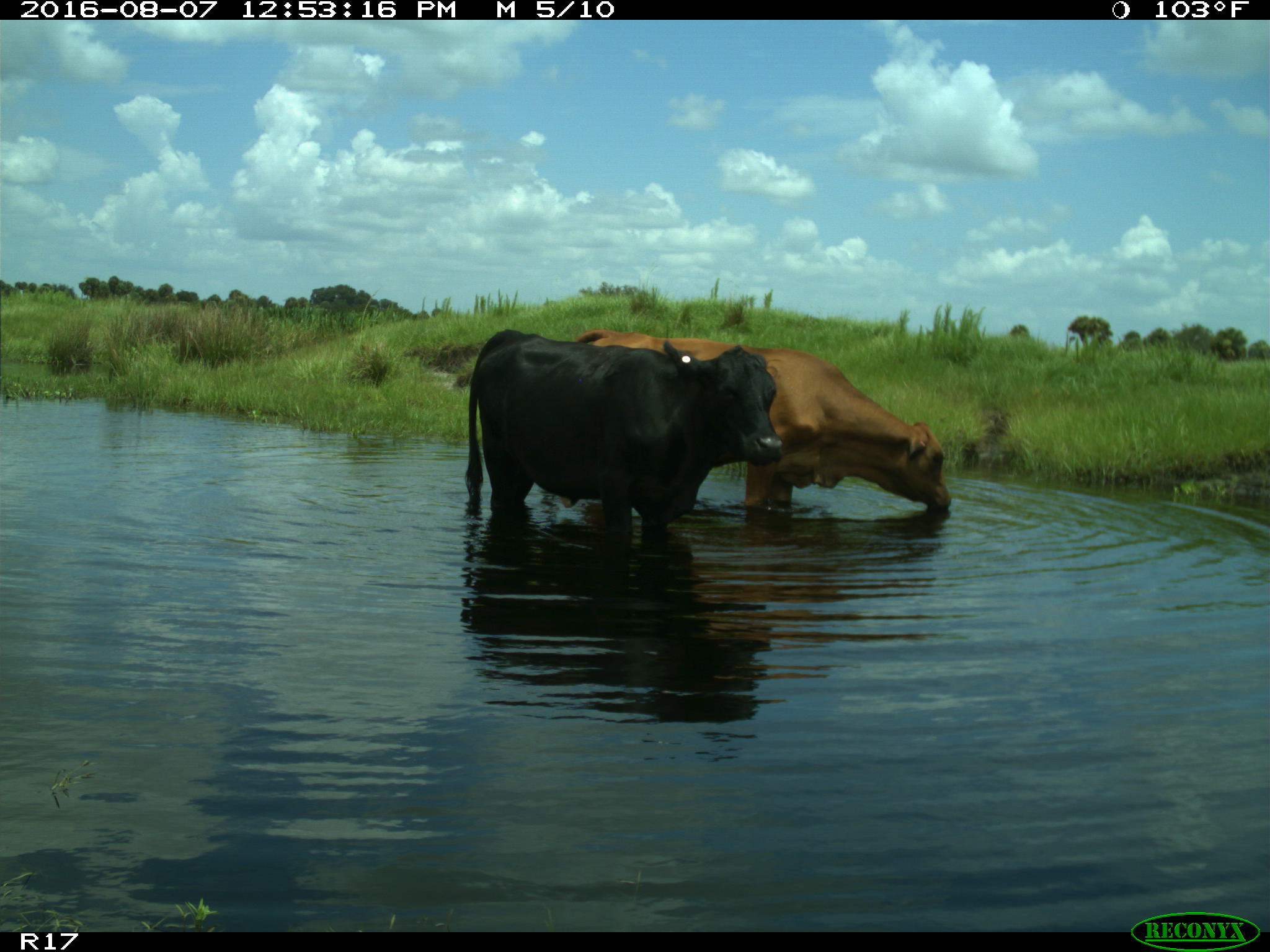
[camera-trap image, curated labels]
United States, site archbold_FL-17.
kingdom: Animalia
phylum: Chordata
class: Mammalia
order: Artiodactyla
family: Bovidae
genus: Bos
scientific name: Bos taurus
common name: domestic cow